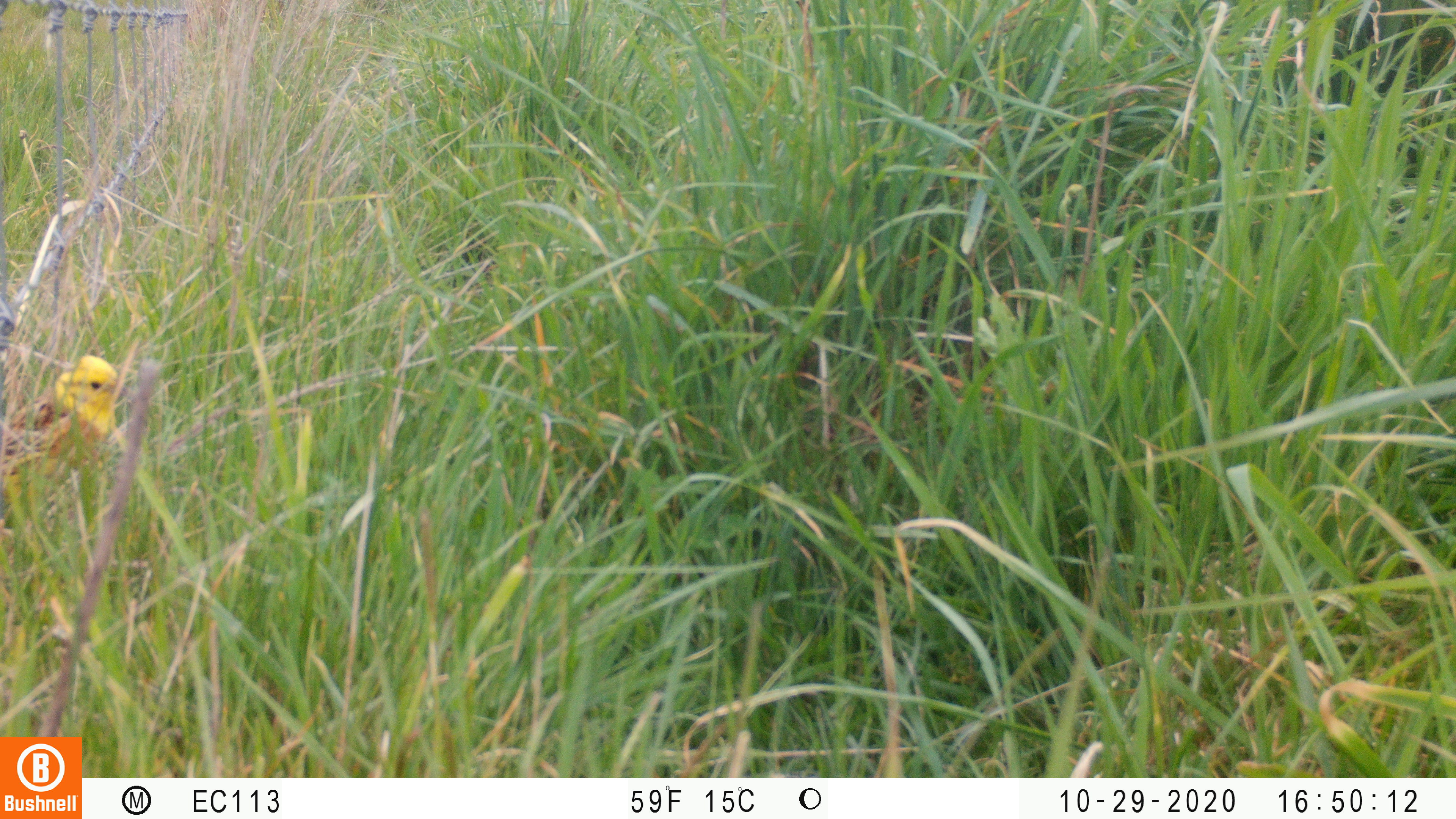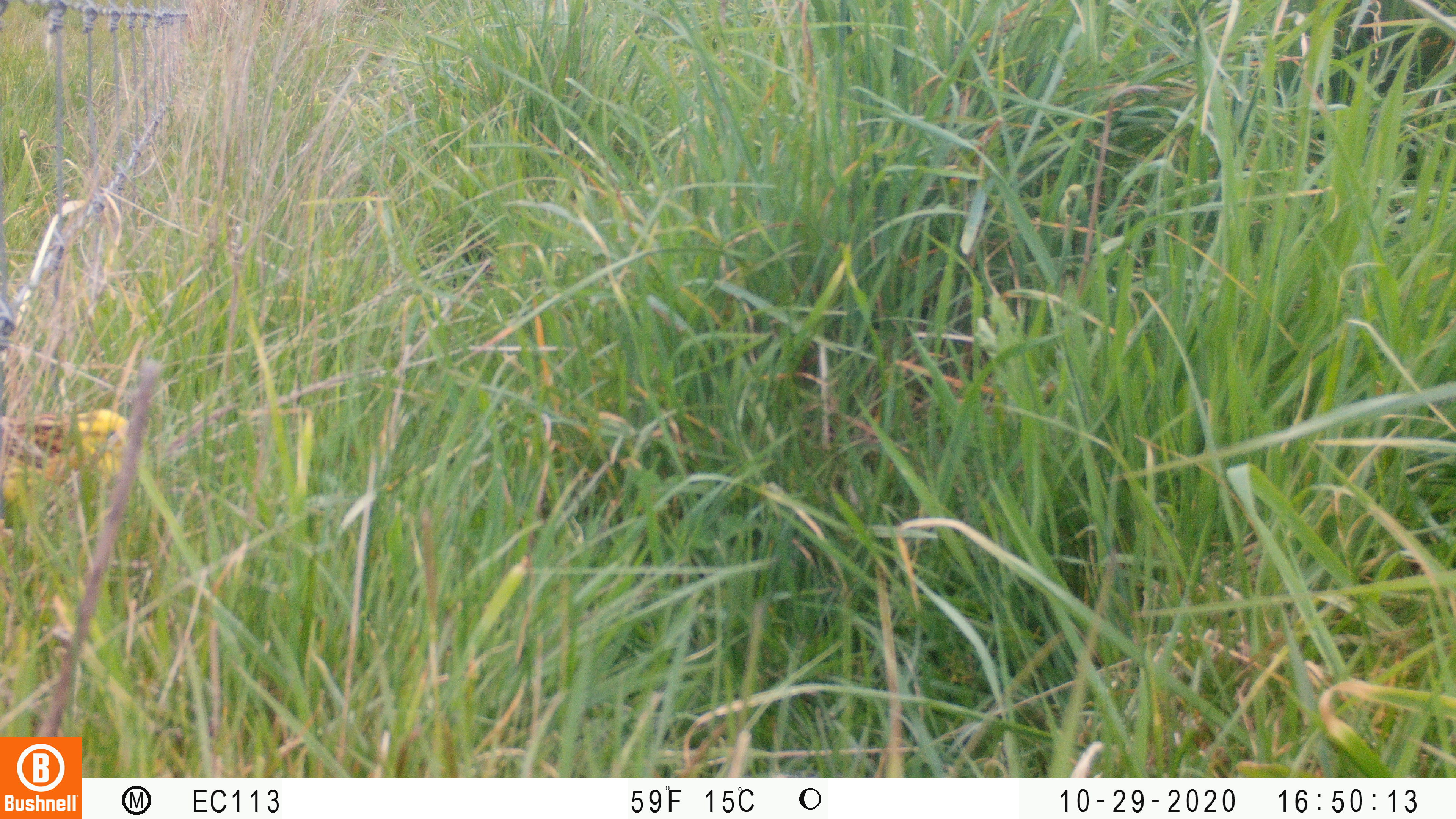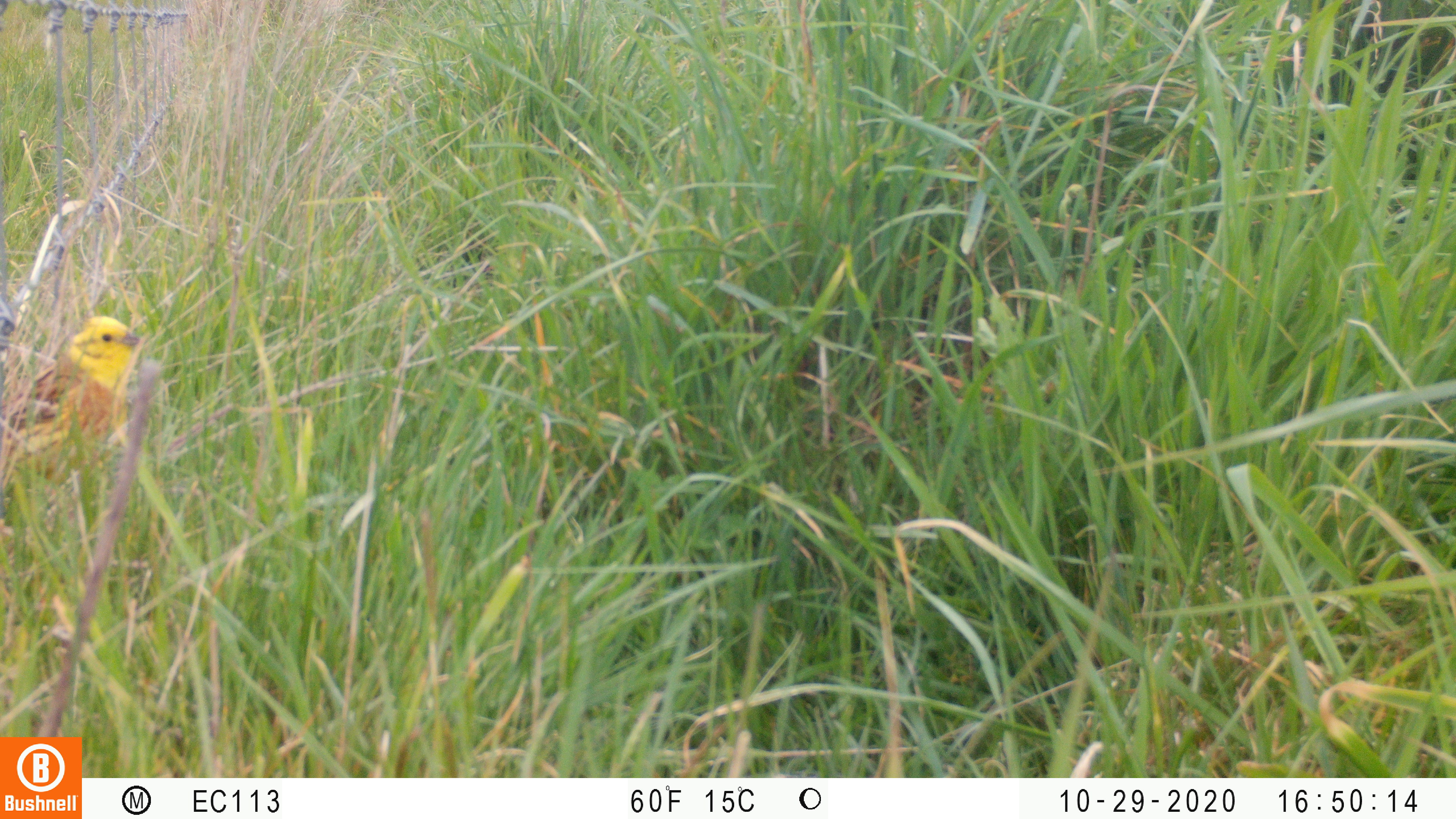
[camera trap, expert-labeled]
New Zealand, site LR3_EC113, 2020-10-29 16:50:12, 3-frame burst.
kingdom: Animalia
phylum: Chordata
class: Aves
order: Passeriformes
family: Emberizidae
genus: Emberiza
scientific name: Emberiza citrinella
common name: yellowhammer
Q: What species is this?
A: Yellowhammer (Emberiza citrinella).